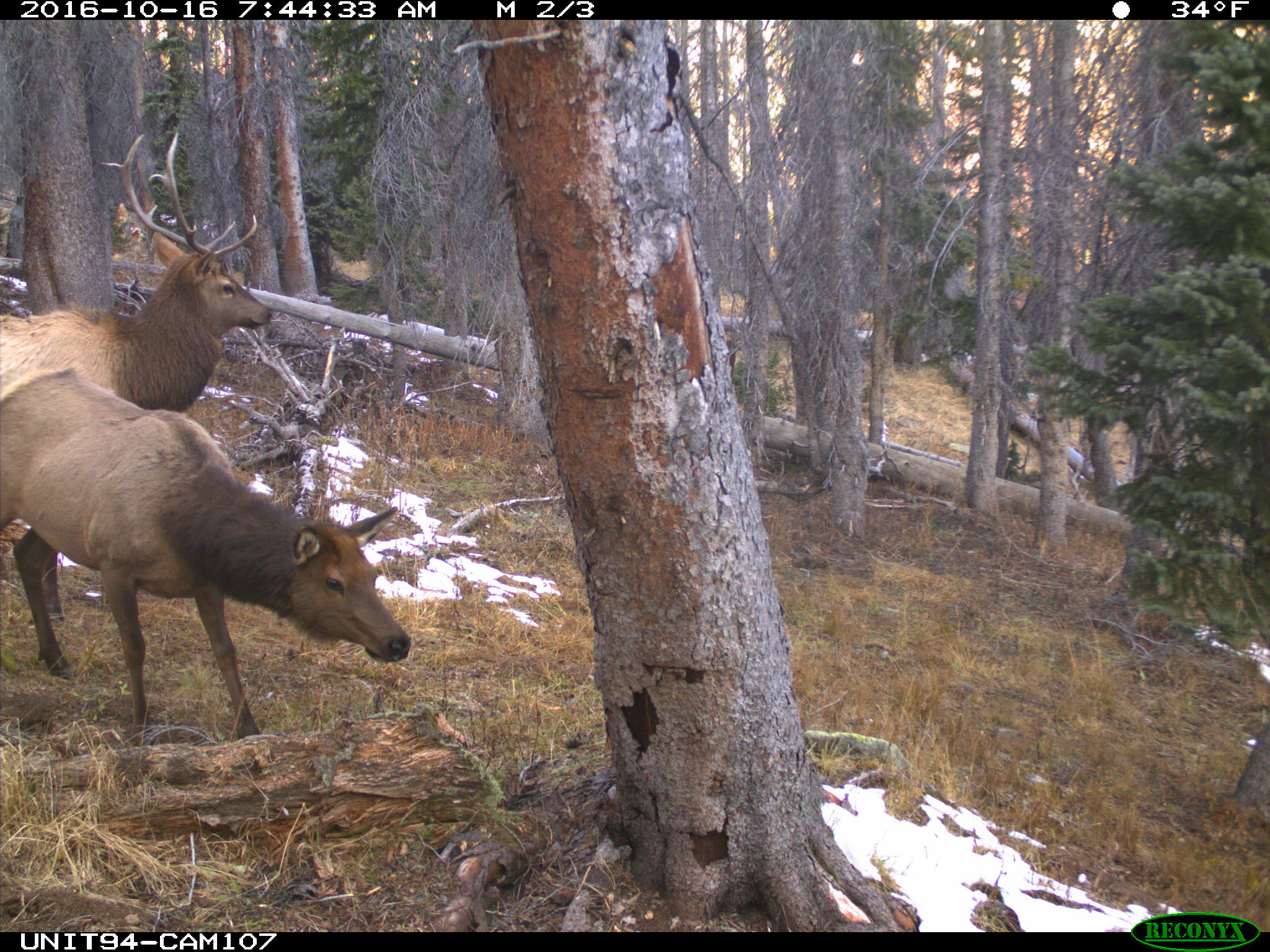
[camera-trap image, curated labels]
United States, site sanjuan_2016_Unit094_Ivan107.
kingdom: Animalia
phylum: Chordata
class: Mammalia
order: Artiodactyla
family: Cervidae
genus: Cervus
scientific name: Cervus elaphus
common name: red deer